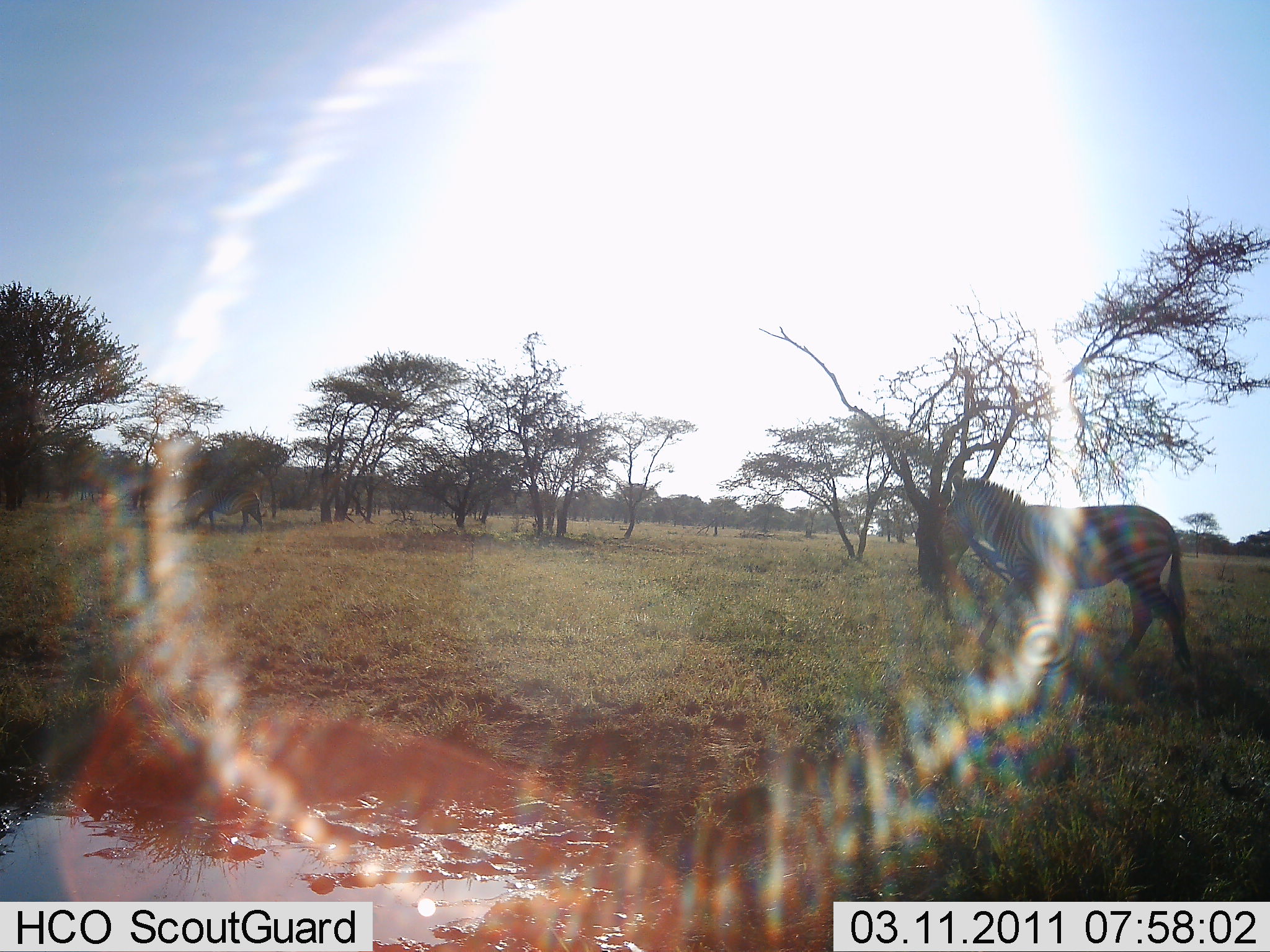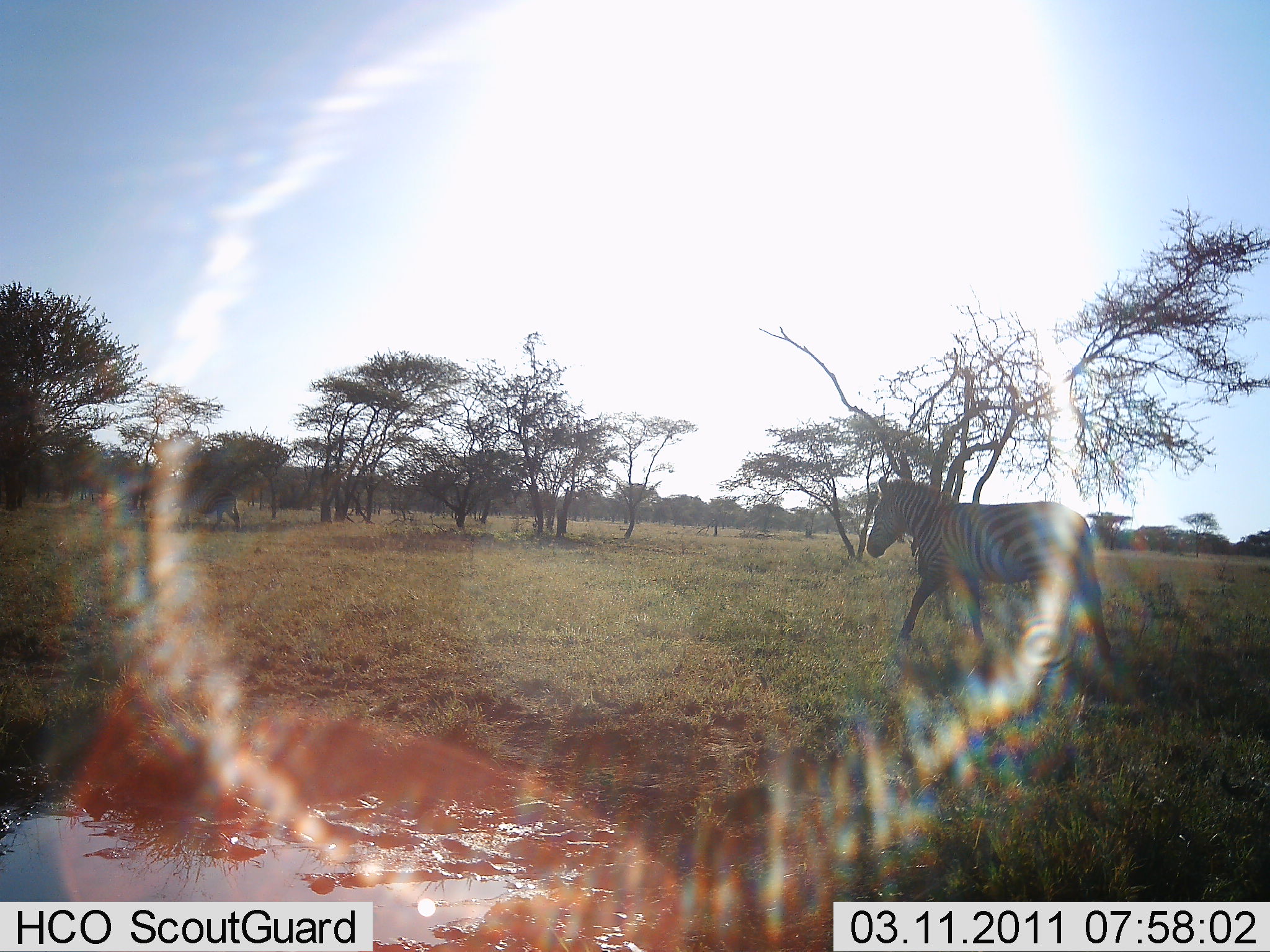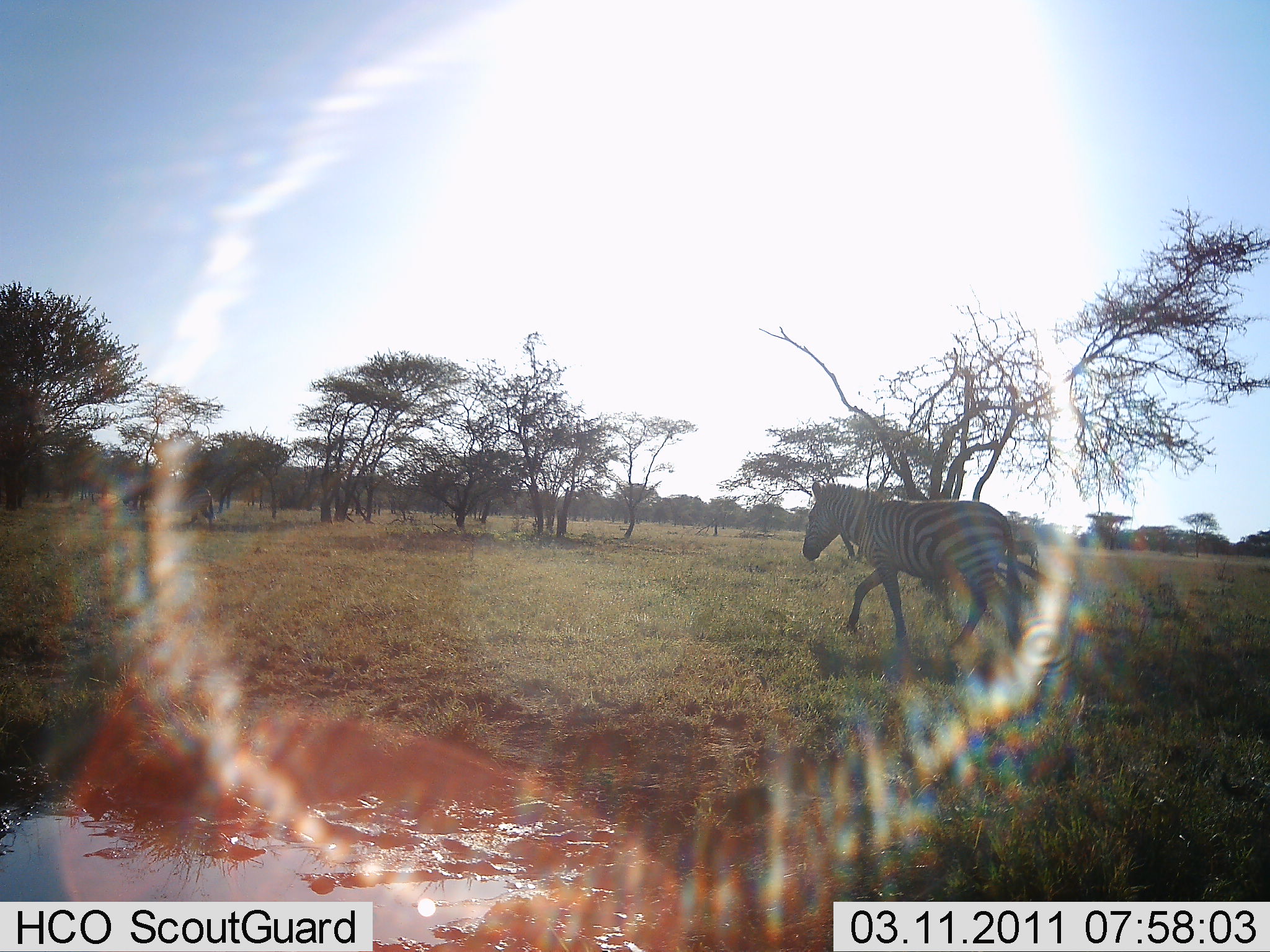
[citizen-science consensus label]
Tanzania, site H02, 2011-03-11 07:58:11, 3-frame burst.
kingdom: Animalia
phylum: Chordata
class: Mammalia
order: Perissodactyla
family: Equidae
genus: Equus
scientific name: Equus quagga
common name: plains zebra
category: zebra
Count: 2.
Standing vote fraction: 12%.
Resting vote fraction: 0%.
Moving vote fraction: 88%.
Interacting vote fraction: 0%.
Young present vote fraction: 0%.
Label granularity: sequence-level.